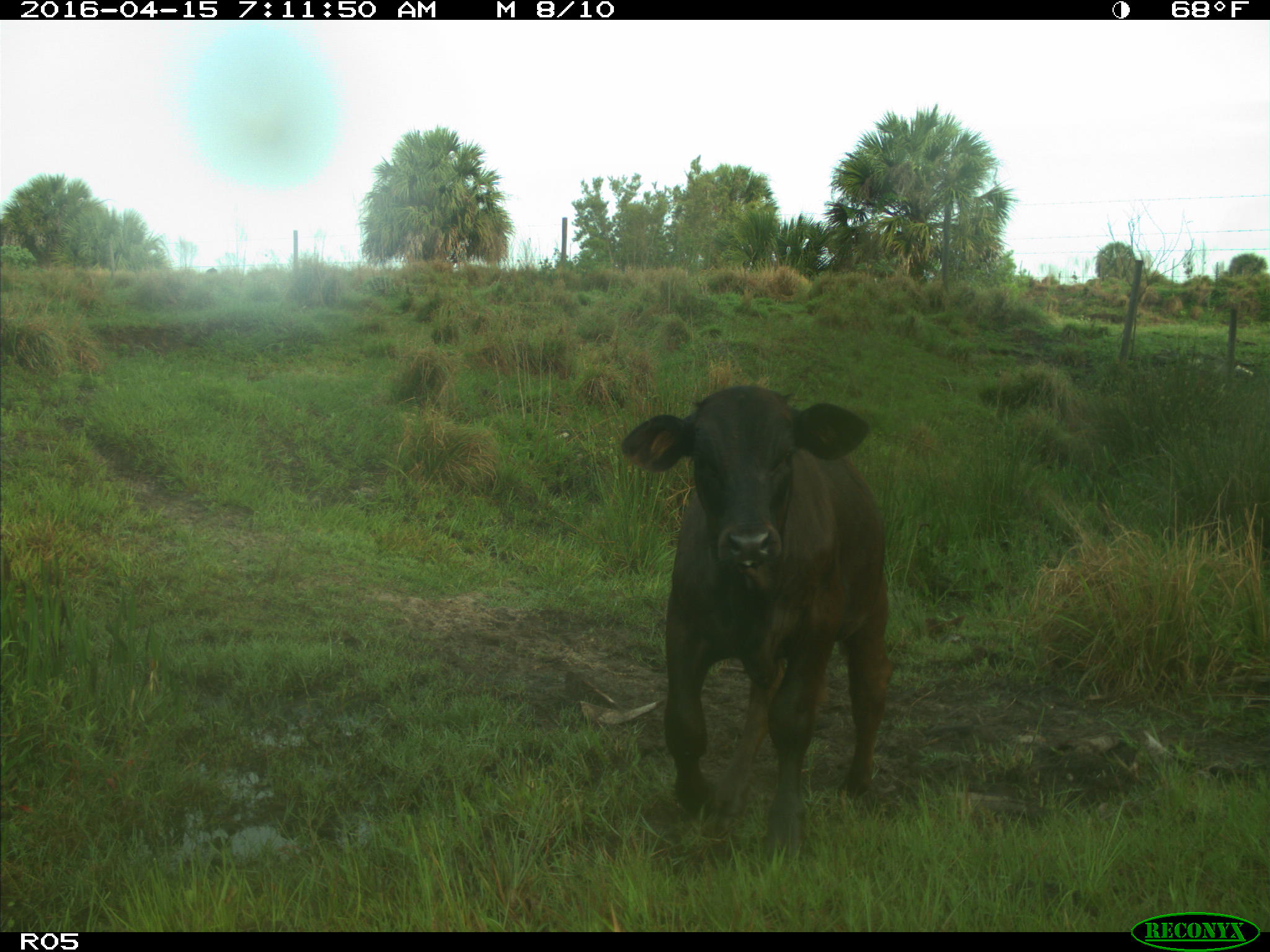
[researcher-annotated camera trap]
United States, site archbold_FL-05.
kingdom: Animalia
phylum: Chordata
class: Mammalia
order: Artiodactyla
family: Bovidae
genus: Bos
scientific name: Bos taurus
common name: domestic cow